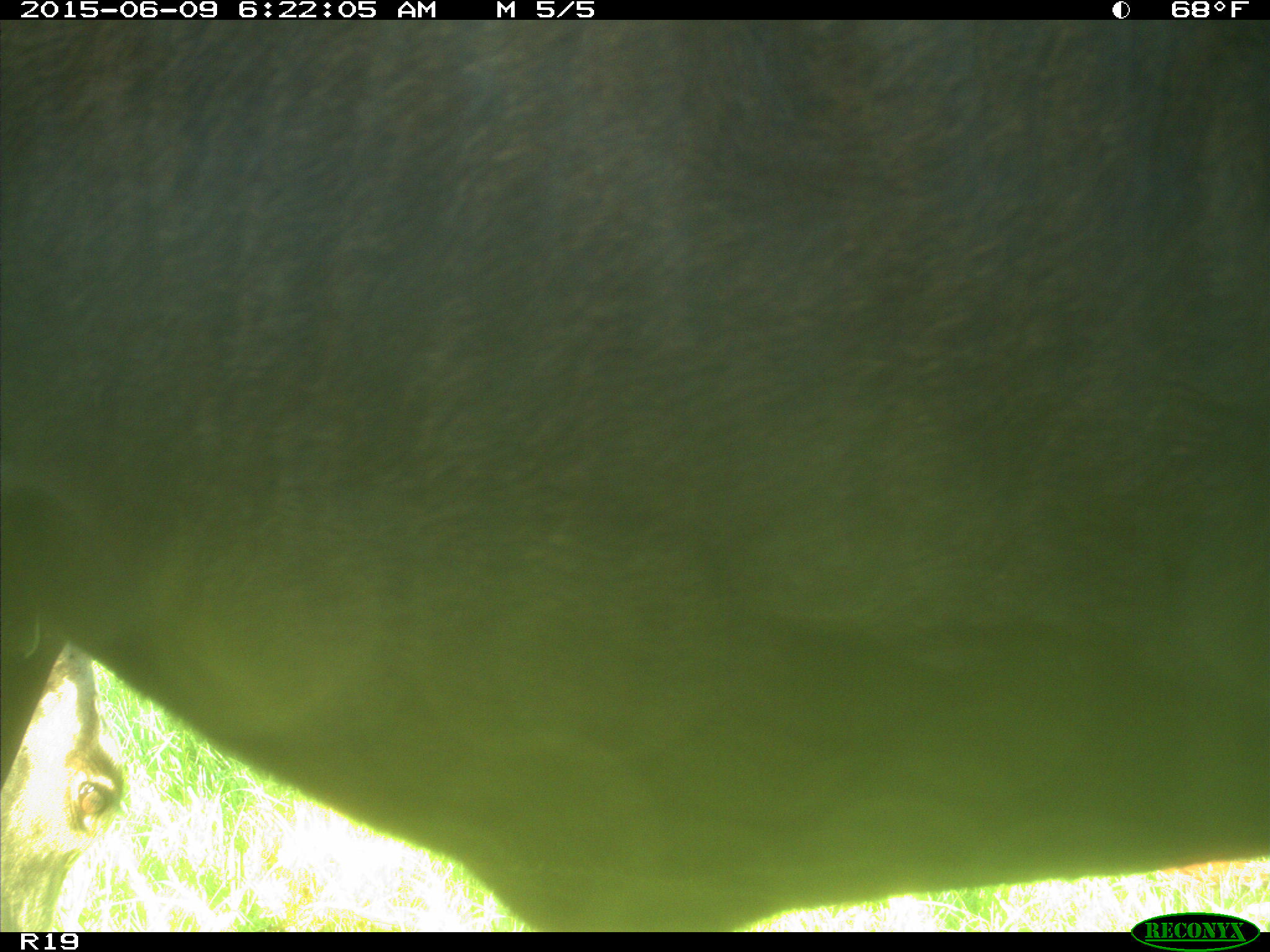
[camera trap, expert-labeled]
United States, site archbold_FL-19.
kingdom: Animalia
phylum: Chordata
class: Mammalia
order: Artiodactyla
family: Bovidae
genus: Bos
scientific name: Bos taurus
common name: domestic cow